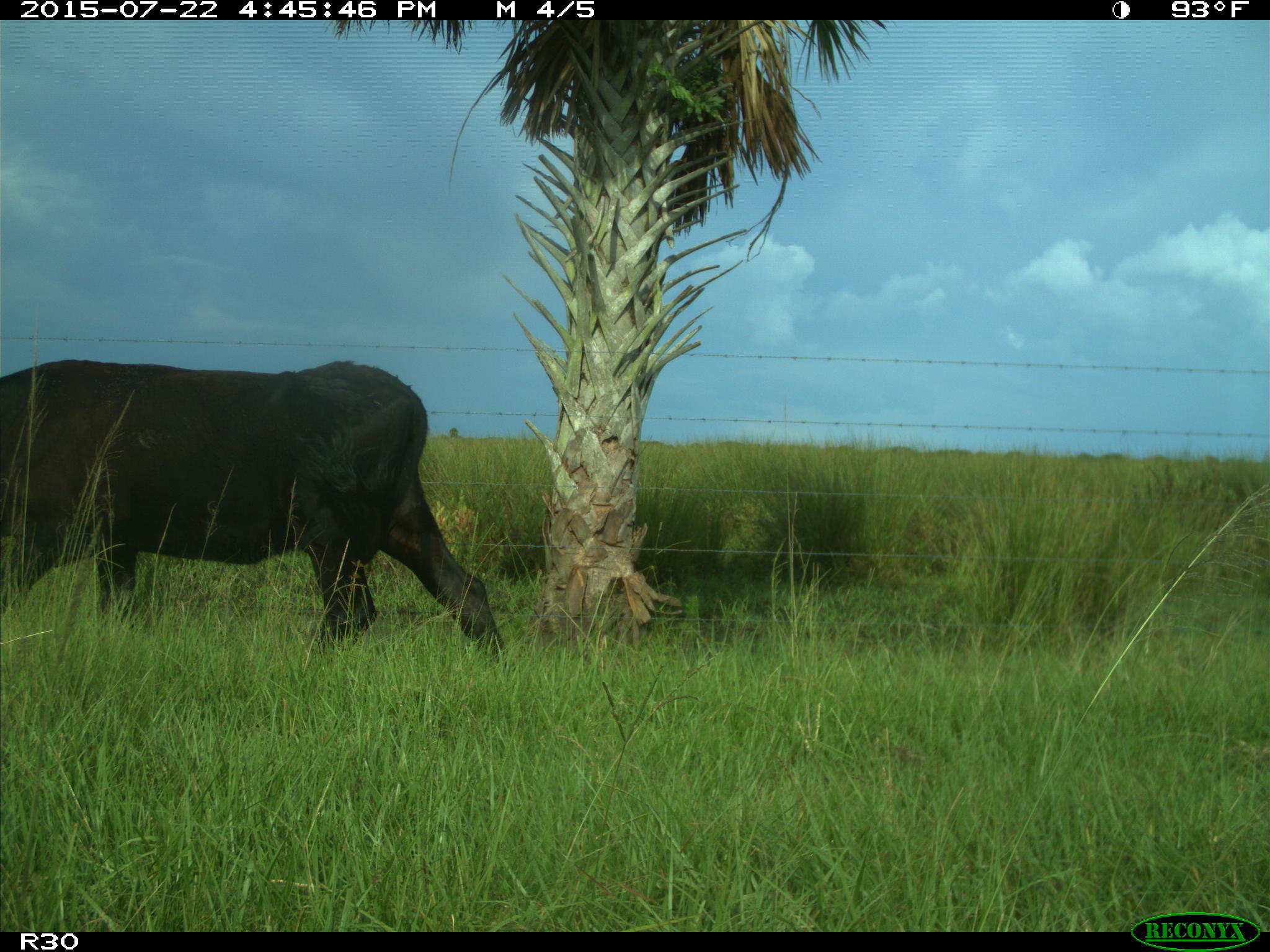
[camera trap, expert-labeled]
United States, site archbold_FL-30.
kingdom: Animalia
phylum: Chordata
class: Mammalia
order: Artiodactyla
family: Bovidae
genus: Bos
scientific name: Bos taurus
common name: domestic cow